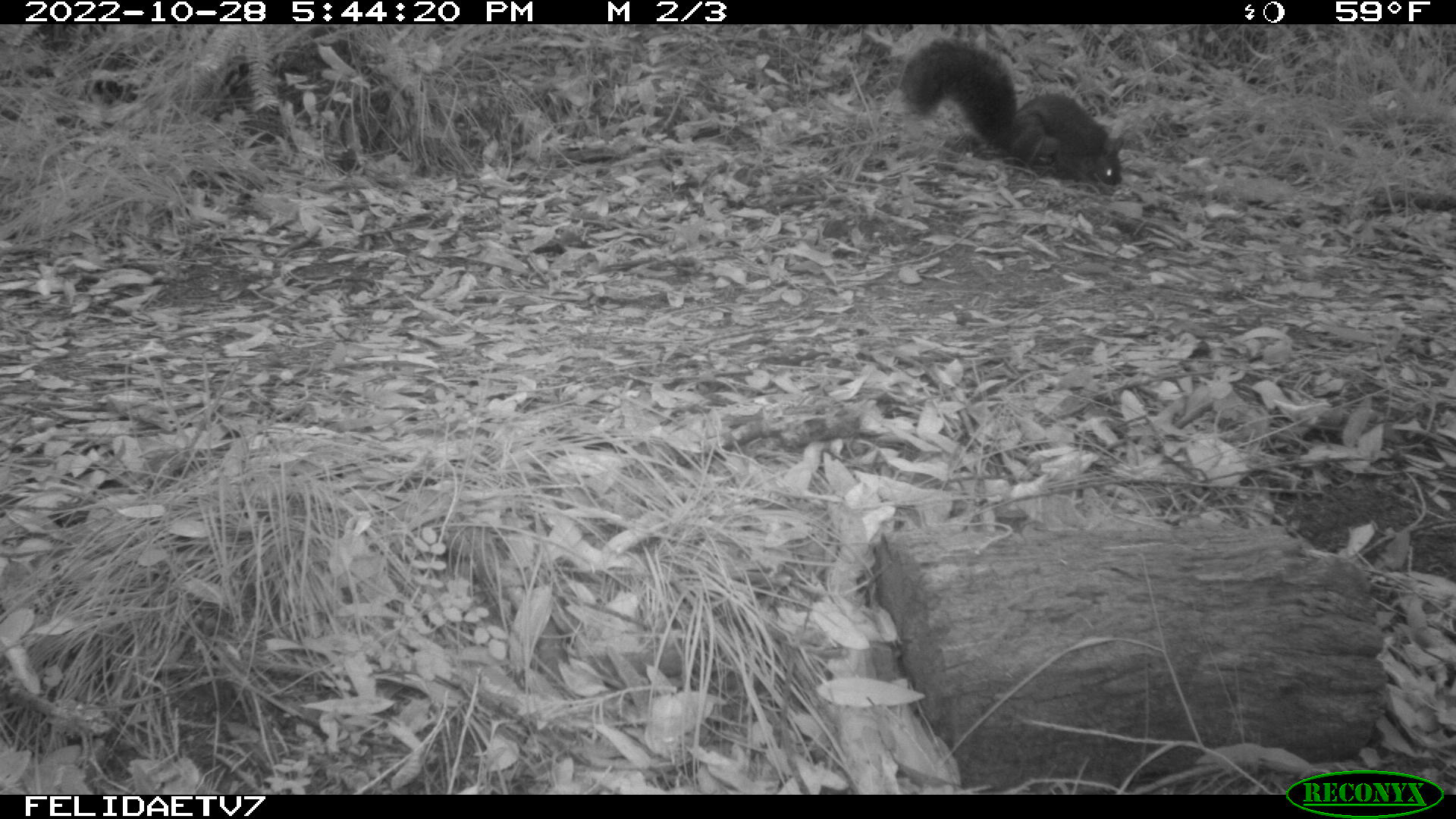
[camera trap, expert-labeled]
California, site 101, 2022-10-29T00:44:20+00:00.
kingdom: Animalia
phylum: Chordata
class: Mammalia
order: Rodentia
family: Sciuridae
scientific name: Sciuridae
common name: squirrel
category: unknown squirrel